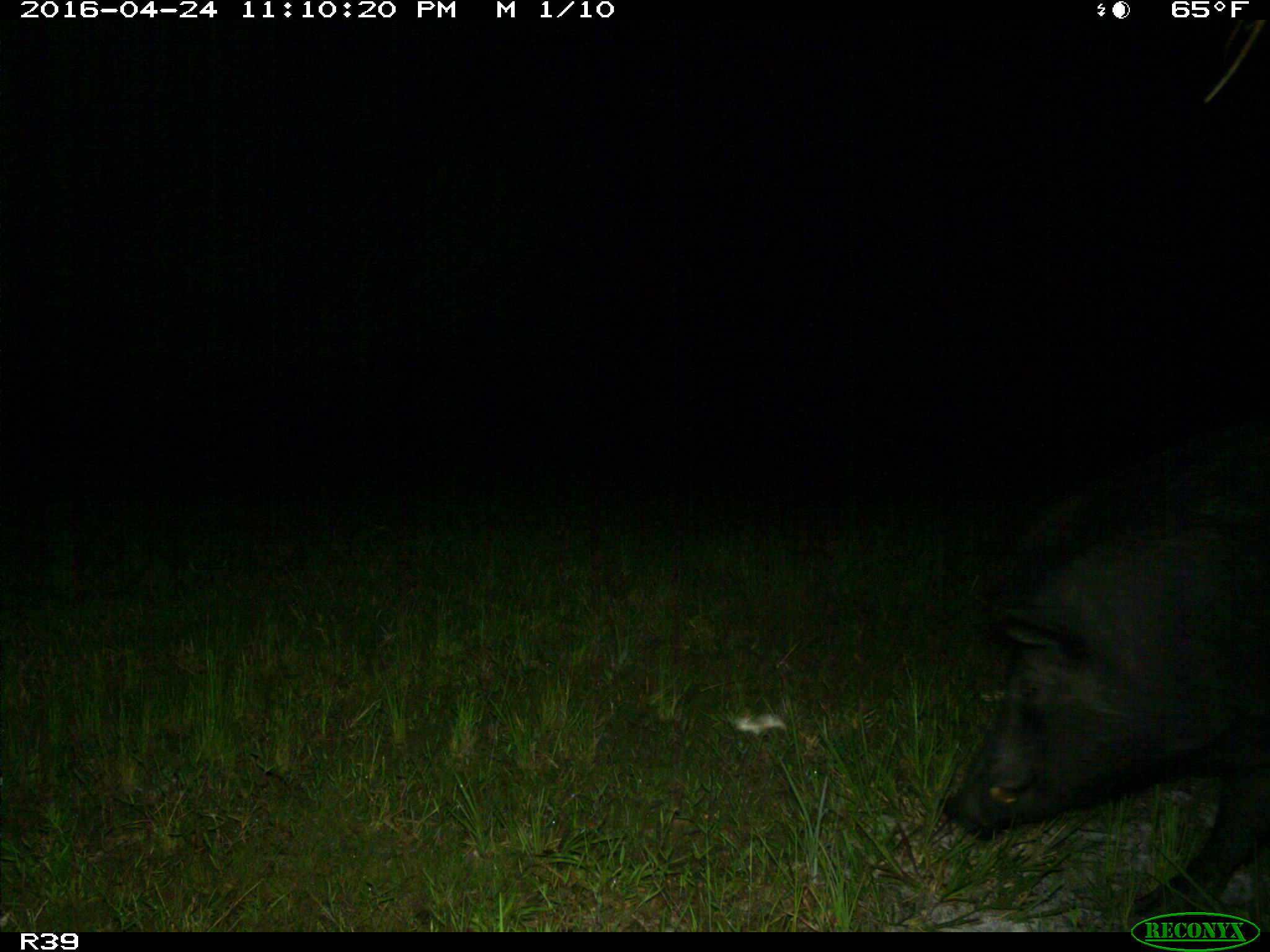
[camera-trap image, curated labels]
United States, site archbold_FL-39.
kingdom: Animalia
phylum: Chordata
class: Mammalia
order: Artiodactyla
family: Suidae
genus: Sus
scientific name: Sus scrofa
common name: wild boar